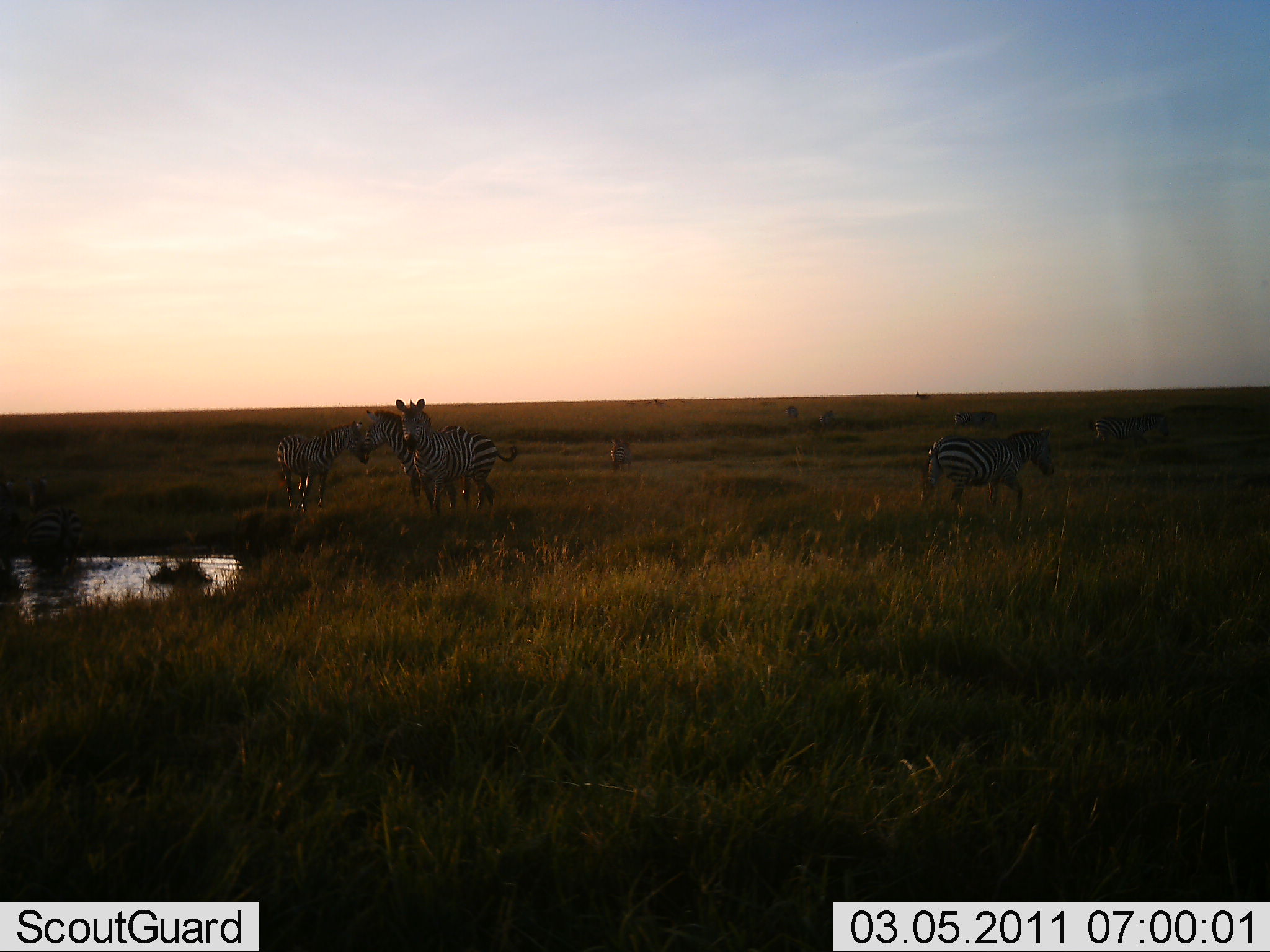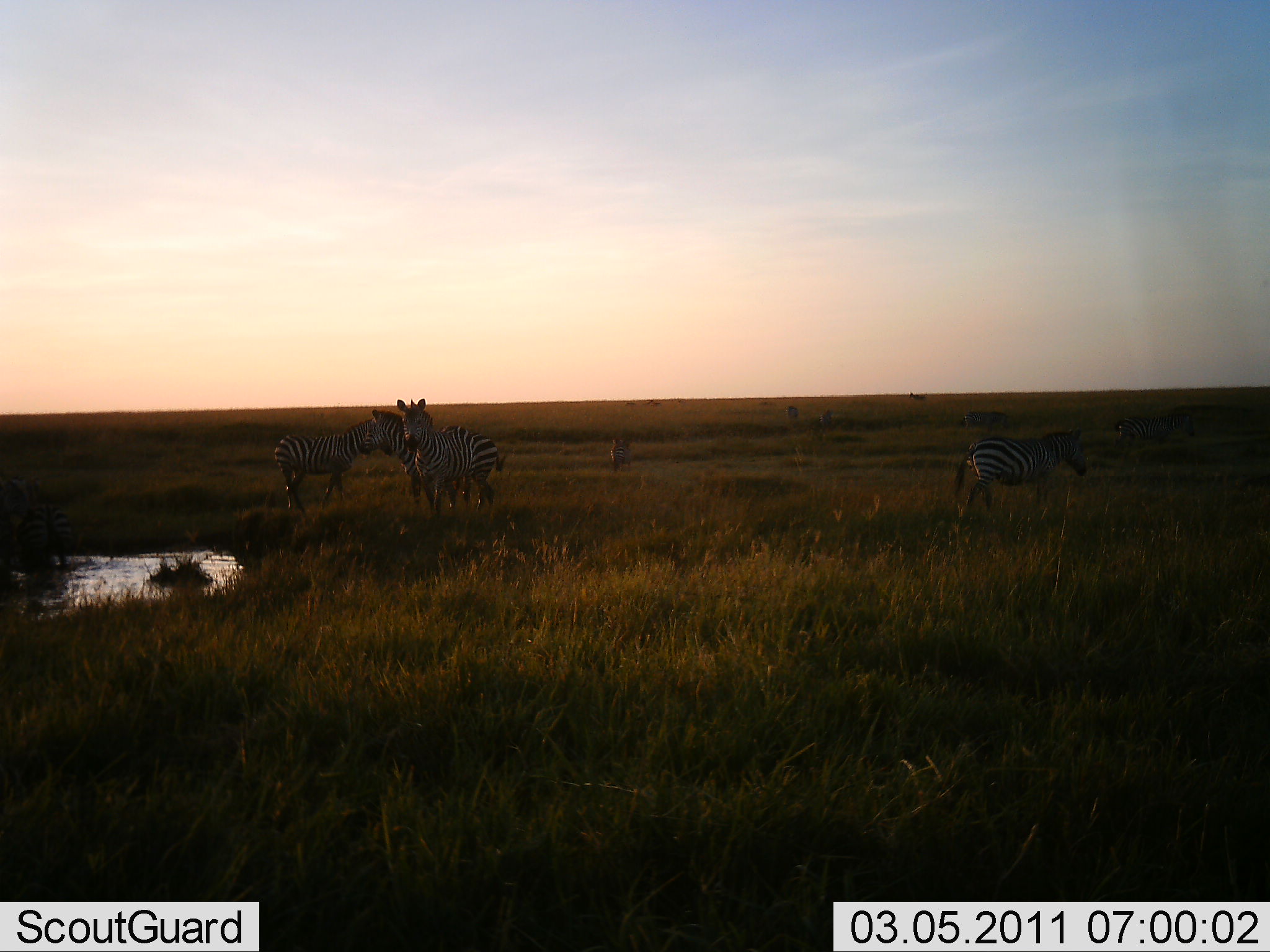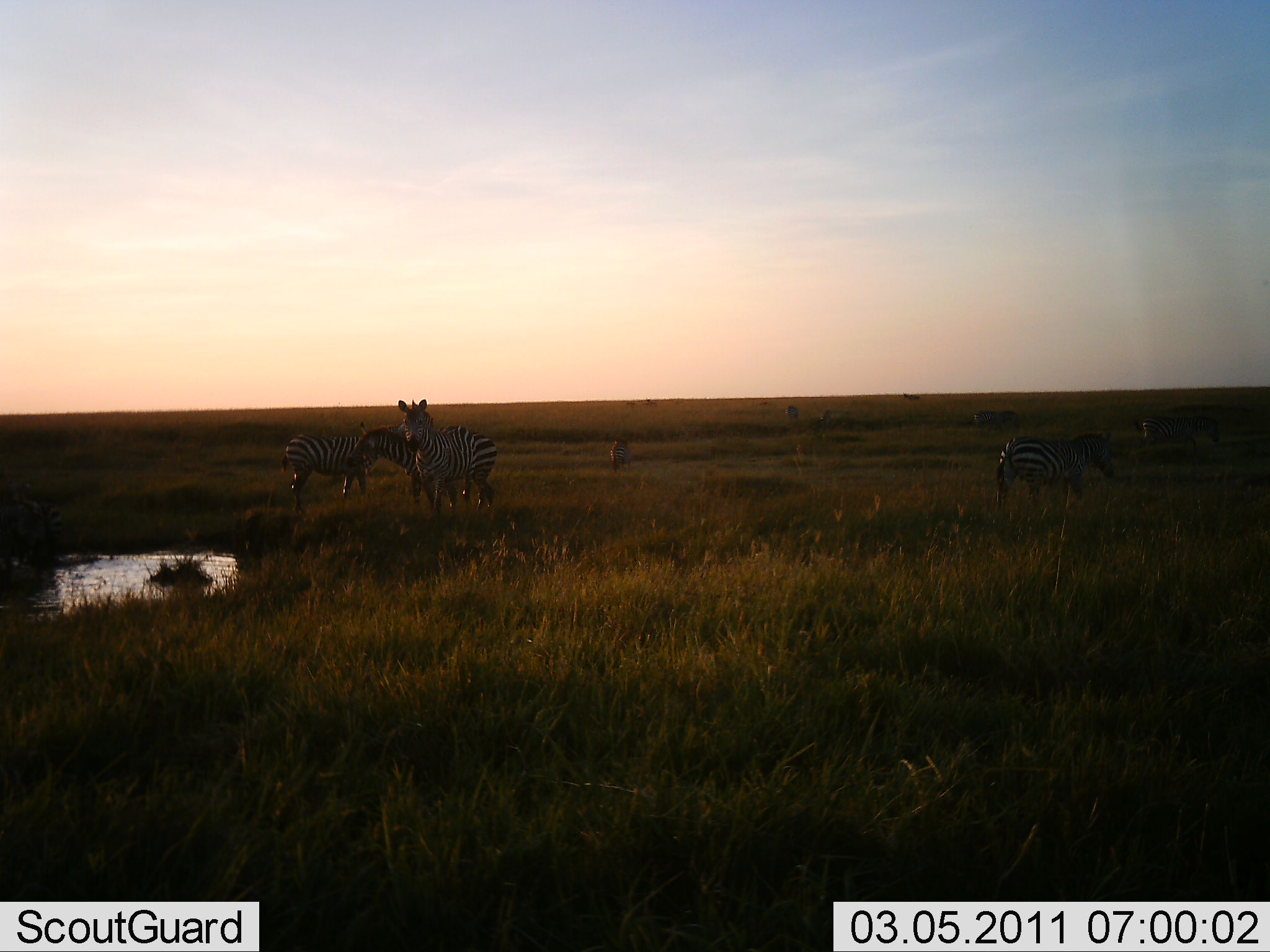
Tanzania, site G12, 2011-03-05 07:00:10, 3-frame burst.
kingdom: Animalia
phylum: Chordata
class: Mammalia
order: Perissodactyla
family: Equidae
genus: Equus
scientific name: Equus quagga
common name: plains zebra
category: zebra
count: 6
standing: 91%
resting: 0%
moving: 91%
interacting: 18%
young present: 9%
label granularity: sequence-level